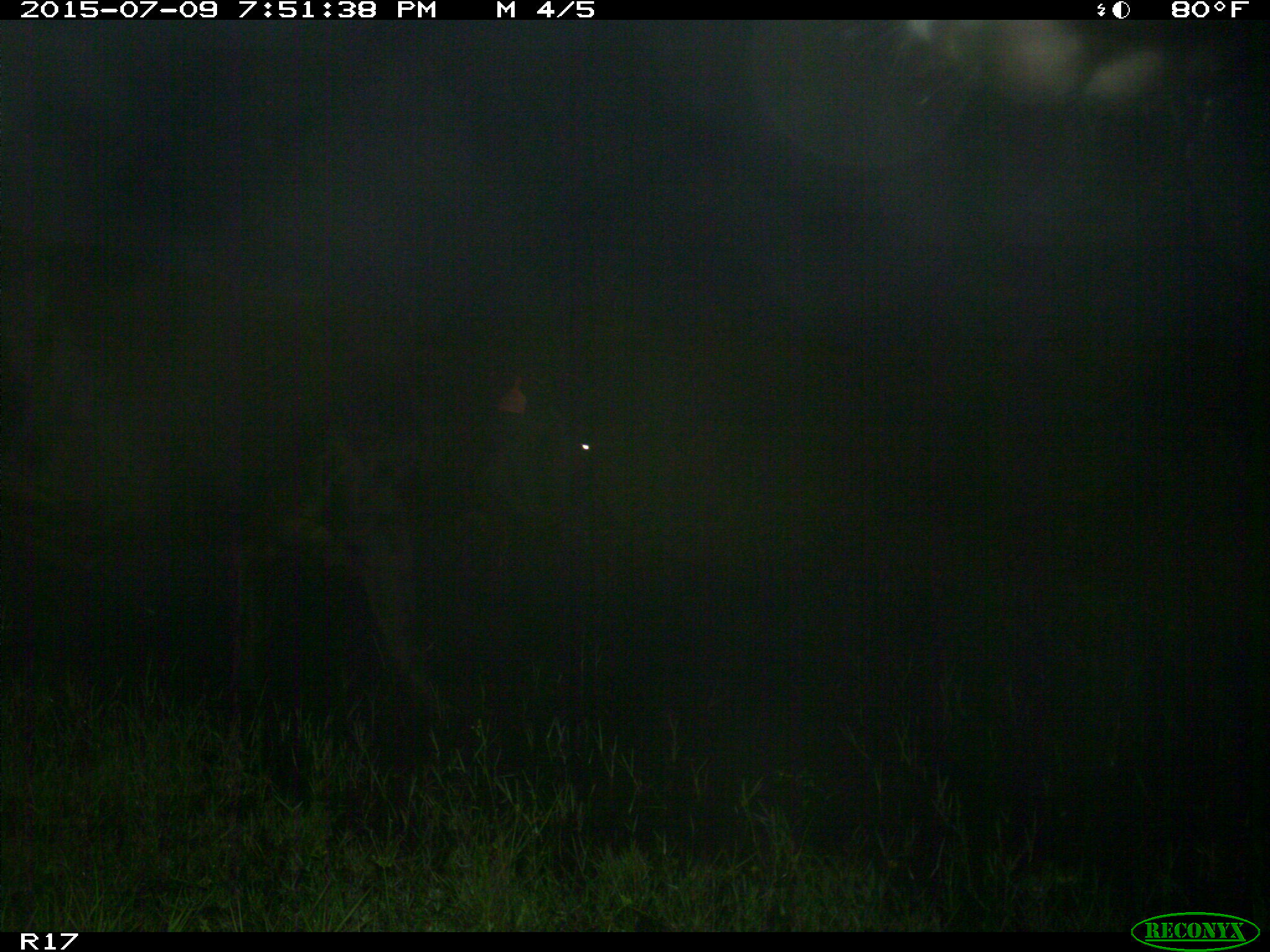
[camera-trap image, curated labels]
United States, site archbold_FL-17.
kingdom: Animalia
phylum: Chordata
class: Mammalia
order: Artiodactyla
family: Bovidae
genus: Bos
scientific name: Bos taurus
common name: domestic cow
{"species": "Bos taurus (domestic cow)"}